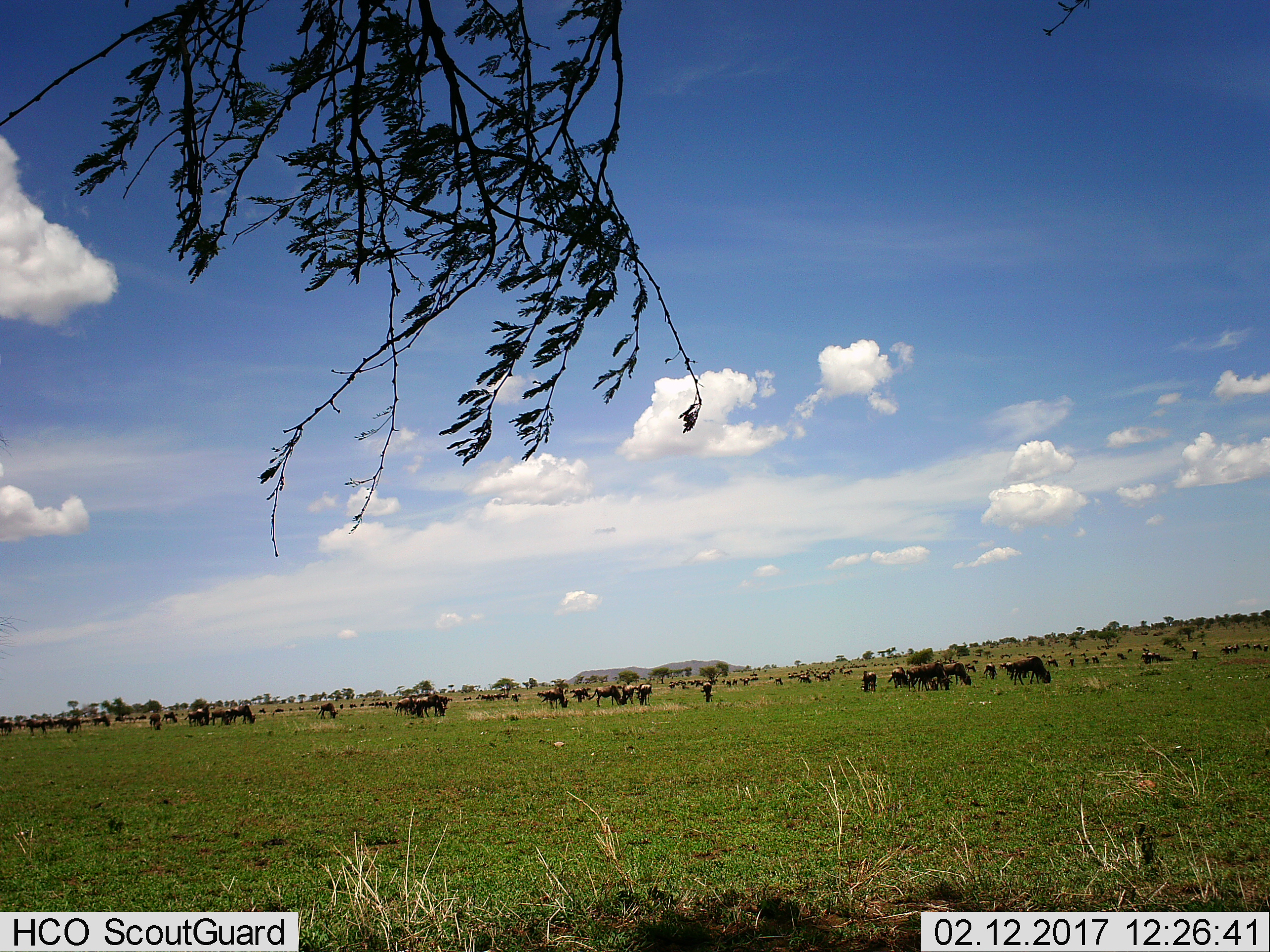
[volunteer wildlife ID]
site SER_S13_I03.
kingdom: Animalia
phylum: Chordata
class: Mammalia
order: Artiodactyla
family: Bovidae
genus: Connochaetes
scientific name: Connochaetes taurinus taurinus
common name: blue wildebeest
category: wildebeestblue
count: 51+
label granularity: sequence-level